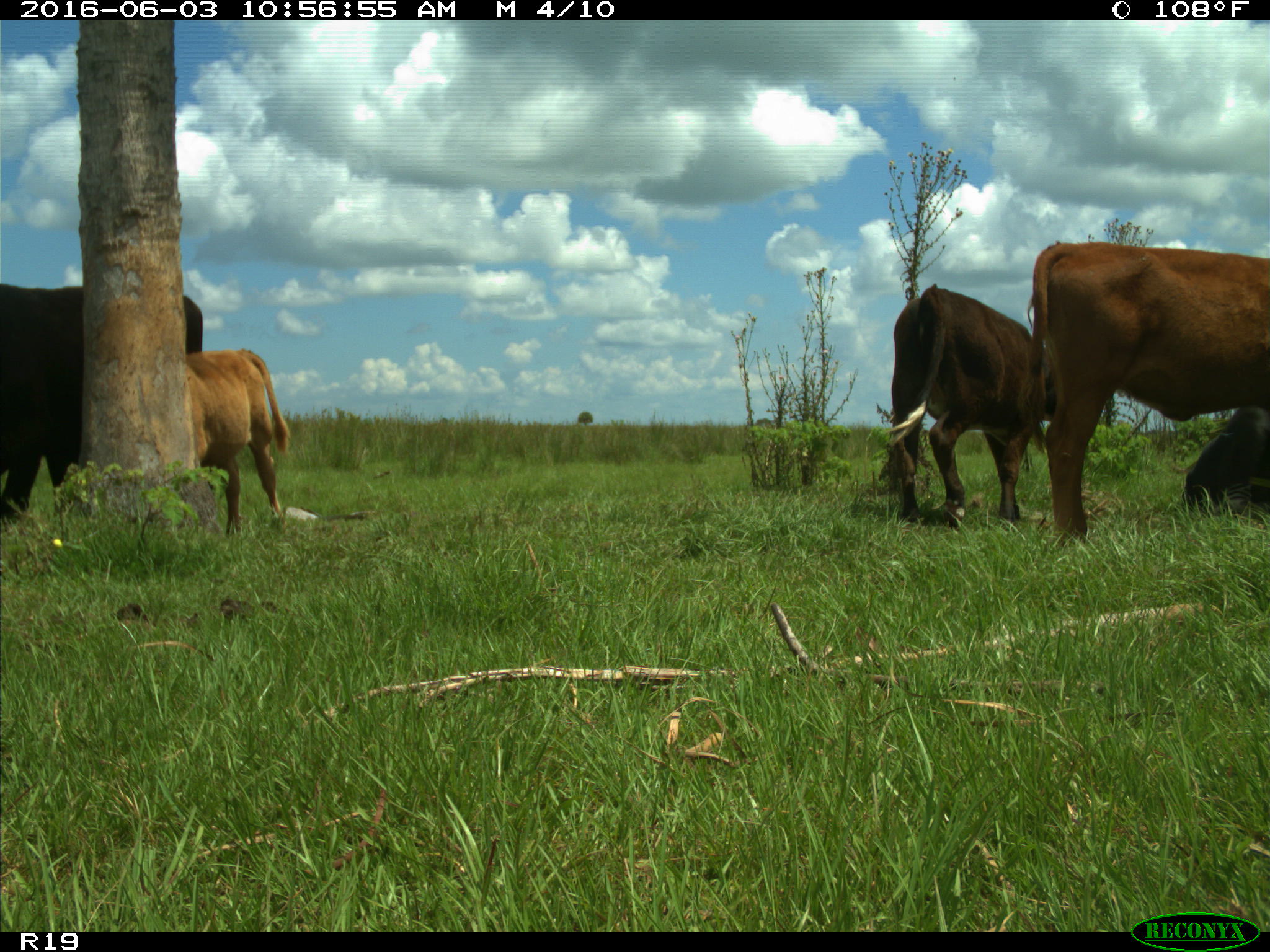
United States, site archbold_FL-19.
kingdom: Animalia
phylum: Chordata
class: Mammalia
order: Artiodactyla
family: Bovidae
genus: Bos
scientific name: Bos taurus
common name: domestic cow